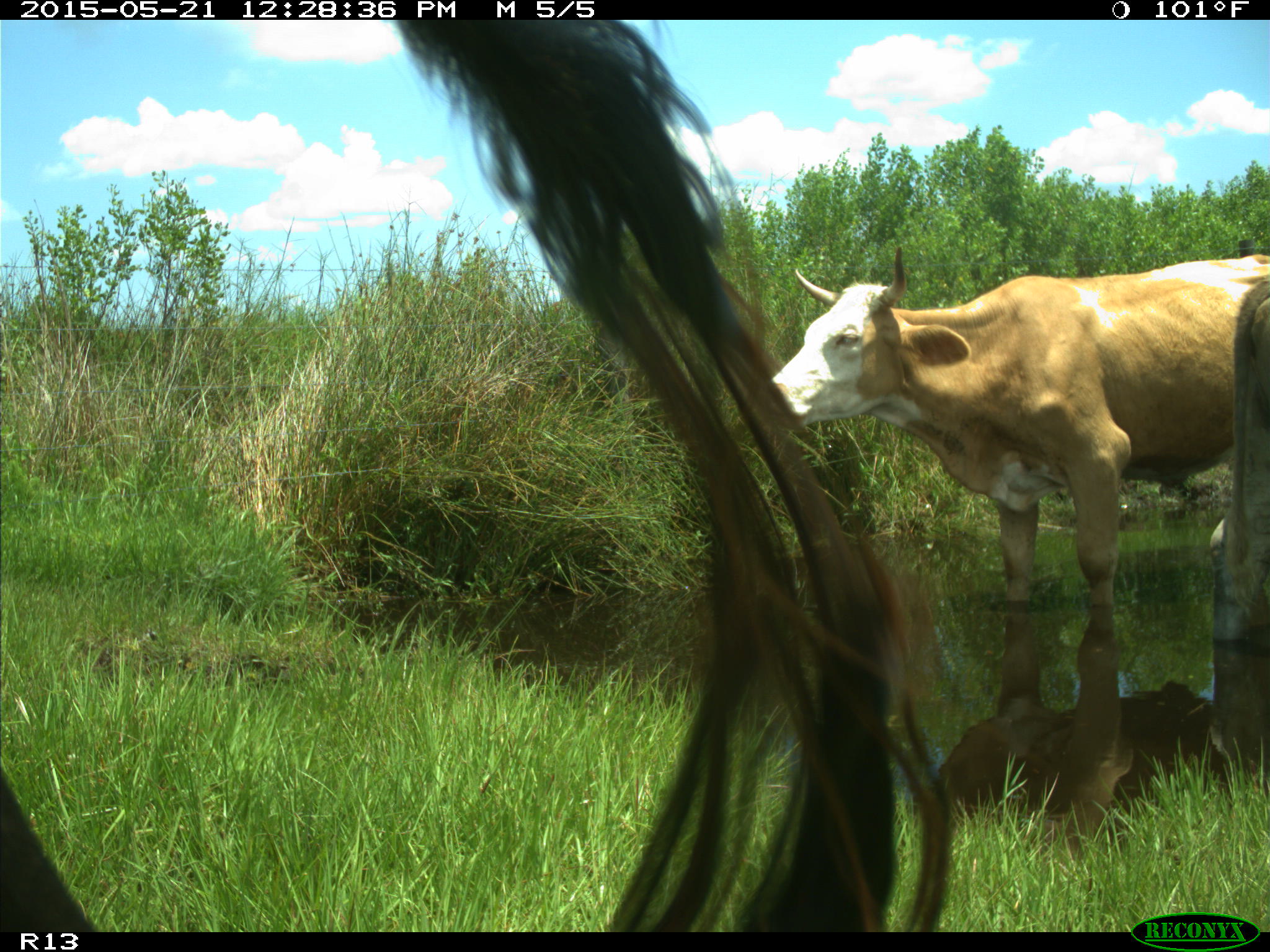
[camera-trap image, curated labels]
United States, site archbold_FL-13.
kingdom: Animalia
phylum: Chordata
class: Mammalia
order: Artiodactyla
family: Bovidae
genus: Bos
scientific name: Bos taurus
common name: domestic cow